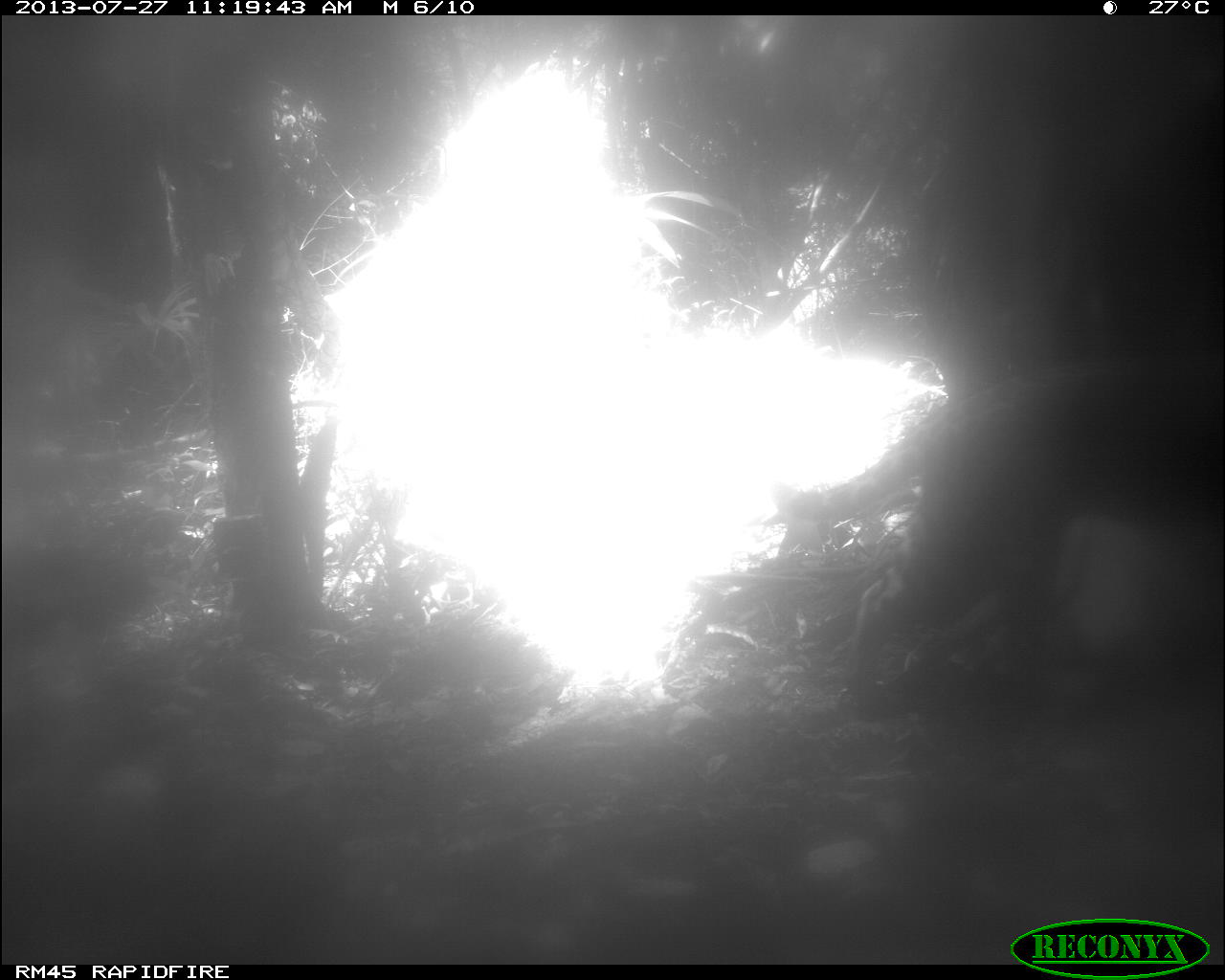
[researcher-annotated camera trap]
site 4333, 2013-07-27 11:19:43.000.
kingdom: Animalia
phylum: Chordata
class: Mammalia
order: Carnivora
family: Felidae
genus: Panthera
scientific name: Panthera onca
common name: jaguar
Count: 1.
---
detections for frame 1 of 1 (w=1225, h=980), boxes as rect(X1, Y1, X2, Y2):
panthera onca: rect(775, 327, 1225, 706)